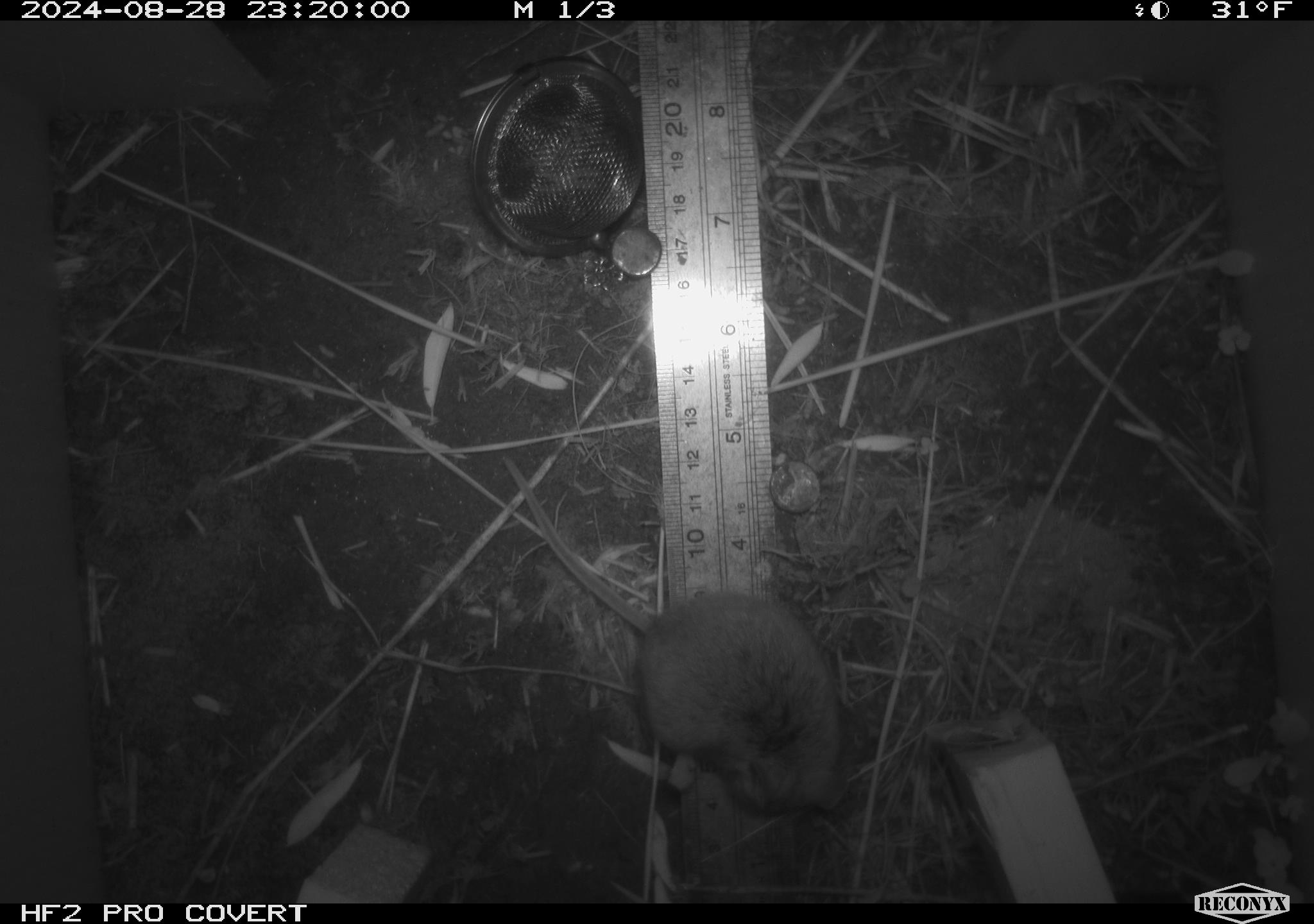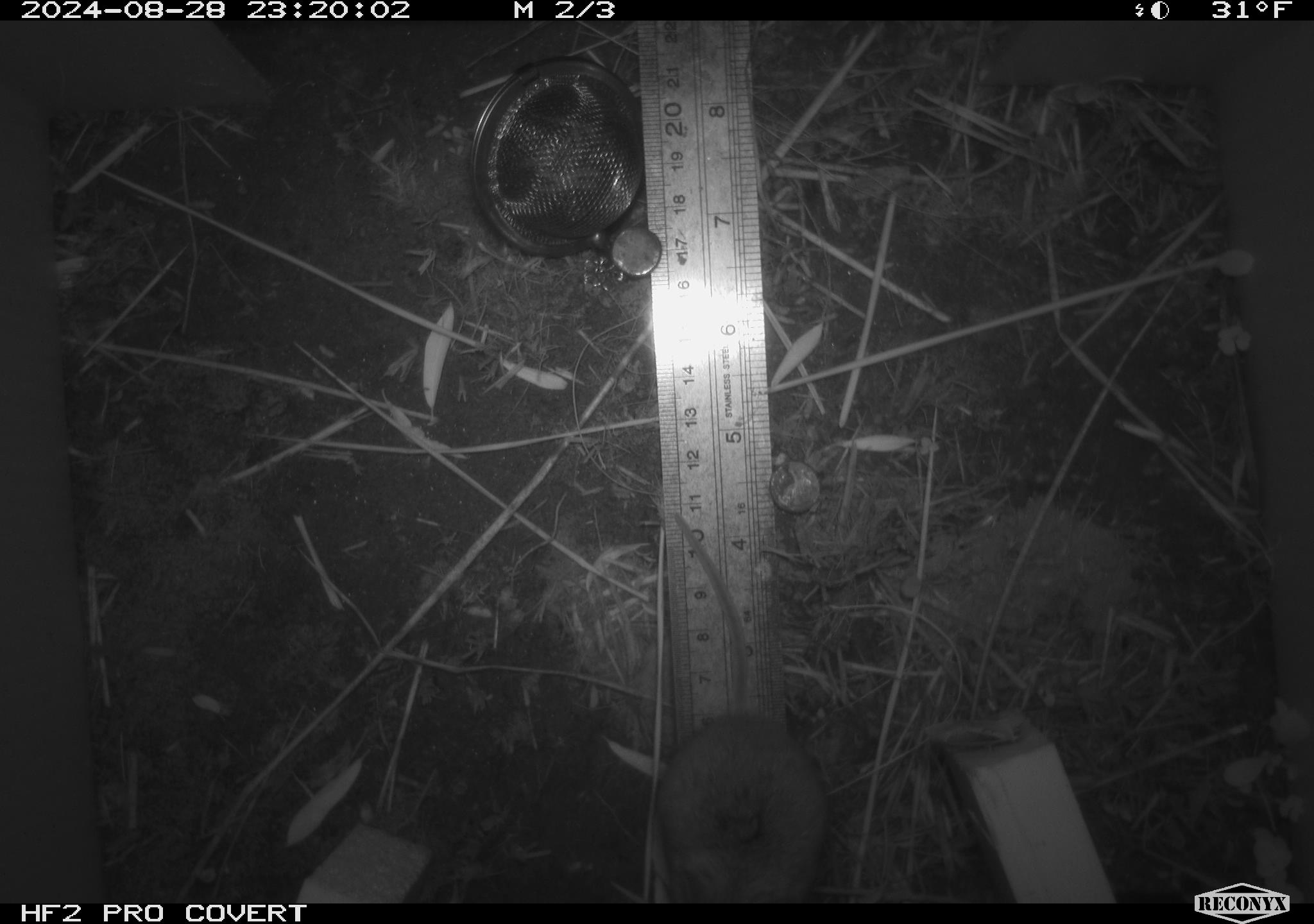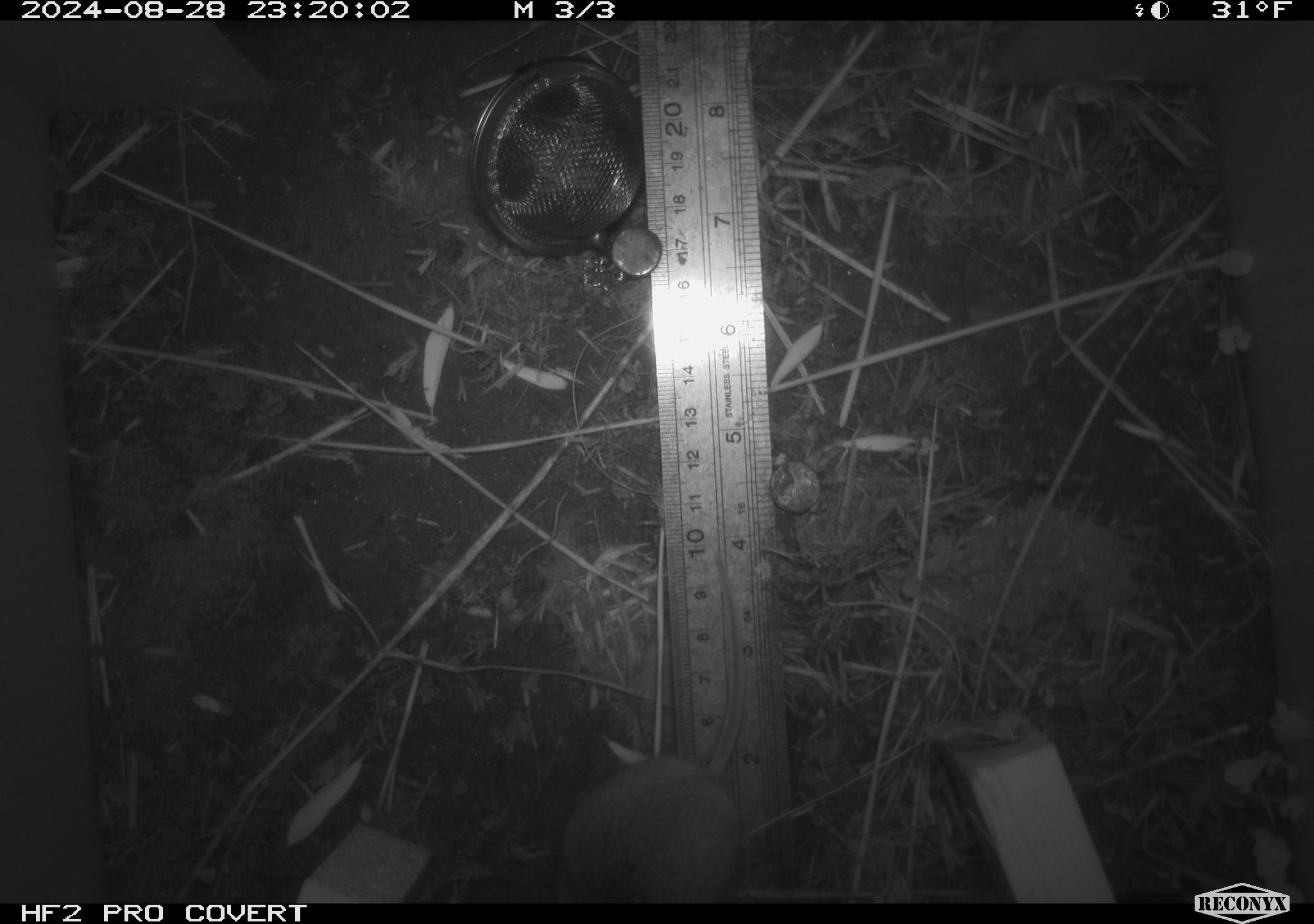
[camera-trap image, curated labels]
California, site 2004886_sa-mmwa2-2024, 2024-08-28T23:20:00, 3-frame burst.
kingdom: Animalia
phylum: Chordata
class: Mammalia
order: Rodentia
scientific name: Rodentia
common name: mouse species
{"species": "mouse species (Rodentia)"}